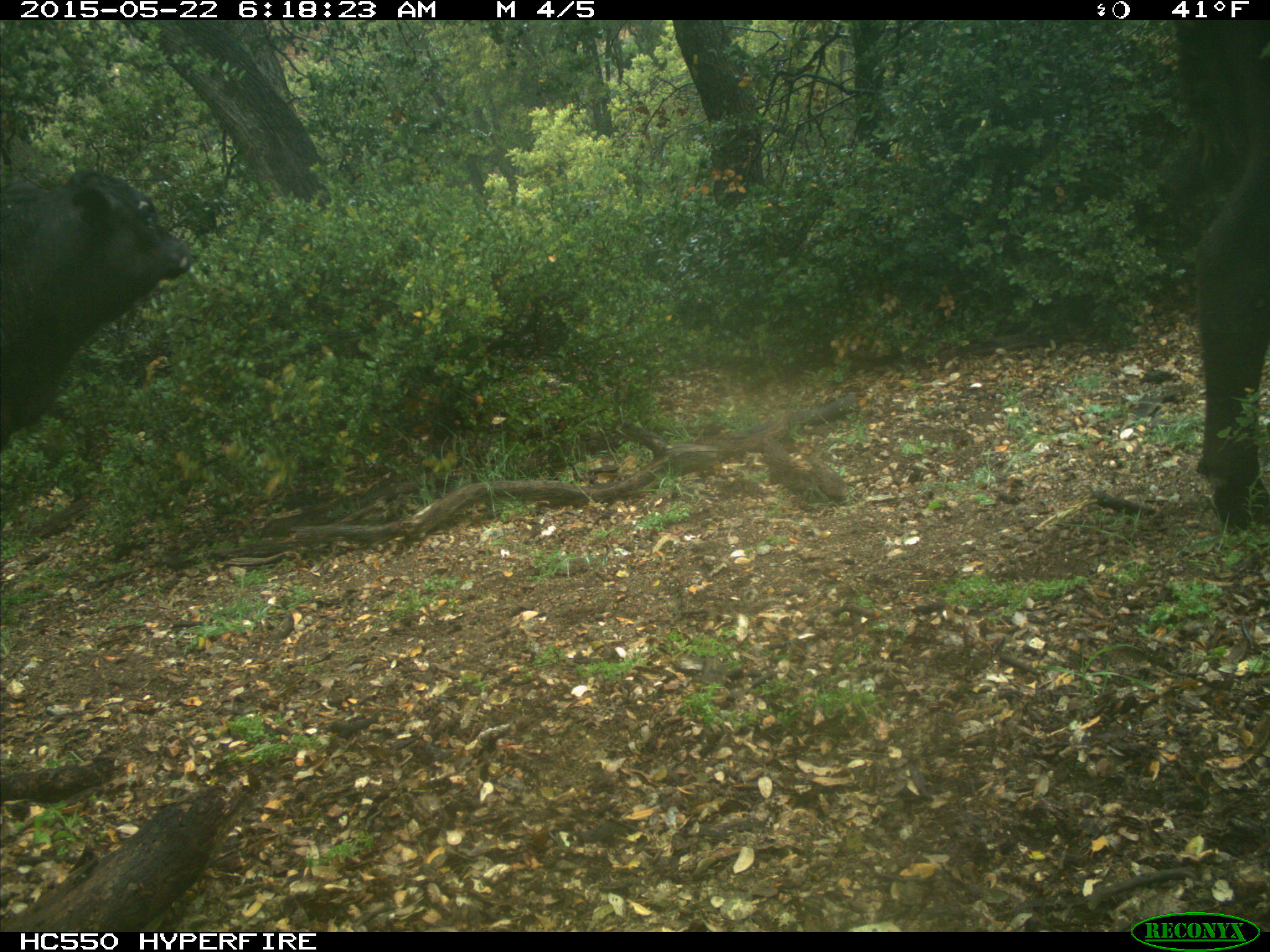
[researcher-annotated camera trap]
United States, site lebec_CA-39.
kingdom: Animalia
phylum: Chordata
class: Mammalia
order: Artiodactyla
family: Bovidae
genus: Bos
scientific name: Bos taurus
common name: domestic cow